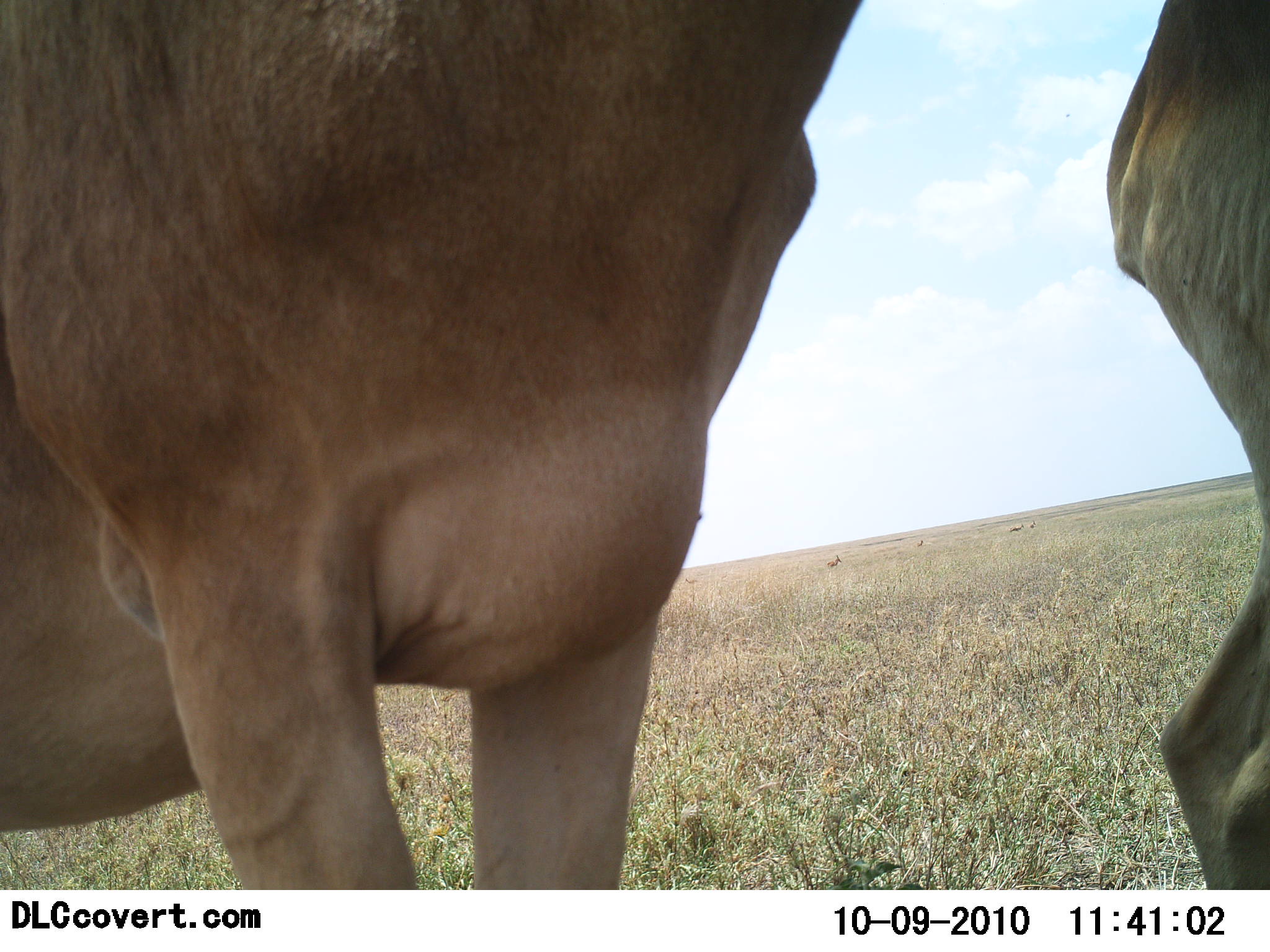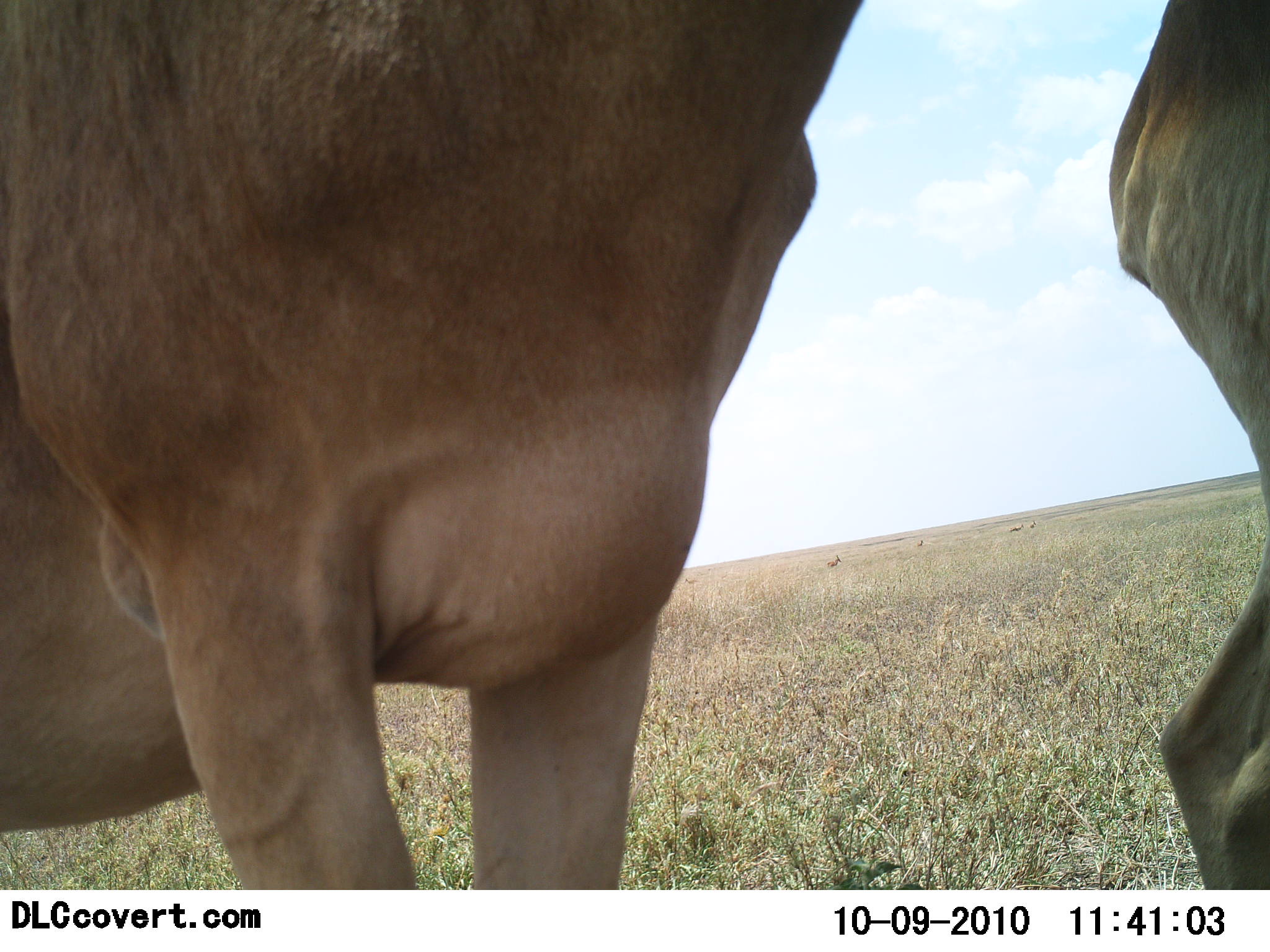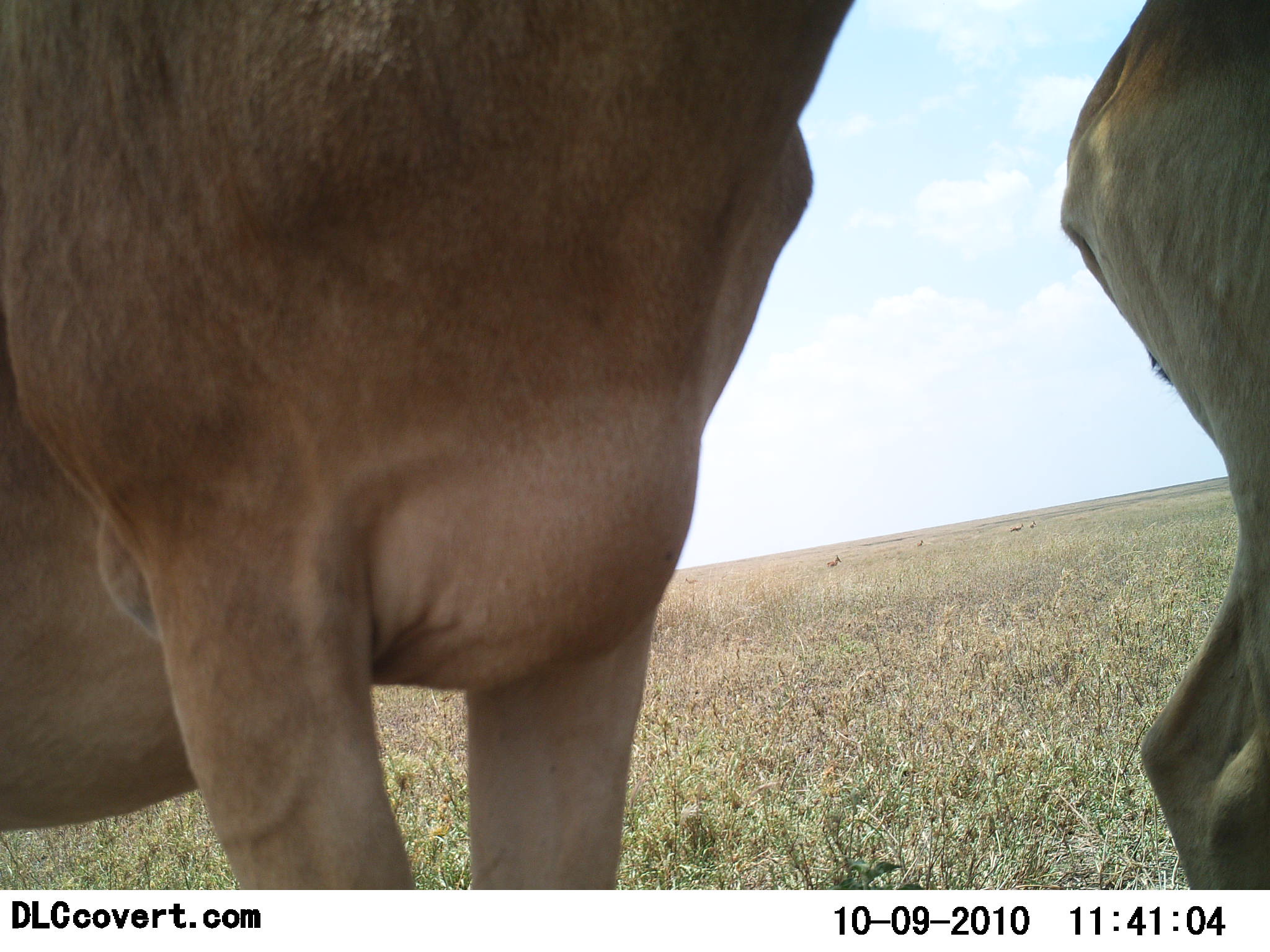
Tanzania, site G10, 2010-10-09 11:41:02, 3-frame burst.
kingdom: Animalia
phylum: Chordata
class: Mammalia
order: Artiodactyla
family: Bovidae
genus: Alcelaphus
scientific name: Alcelaphus buselaphus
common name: hartebeest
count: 2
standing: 93%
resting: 0%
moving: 0%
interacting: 0%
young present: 0%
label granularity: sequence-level